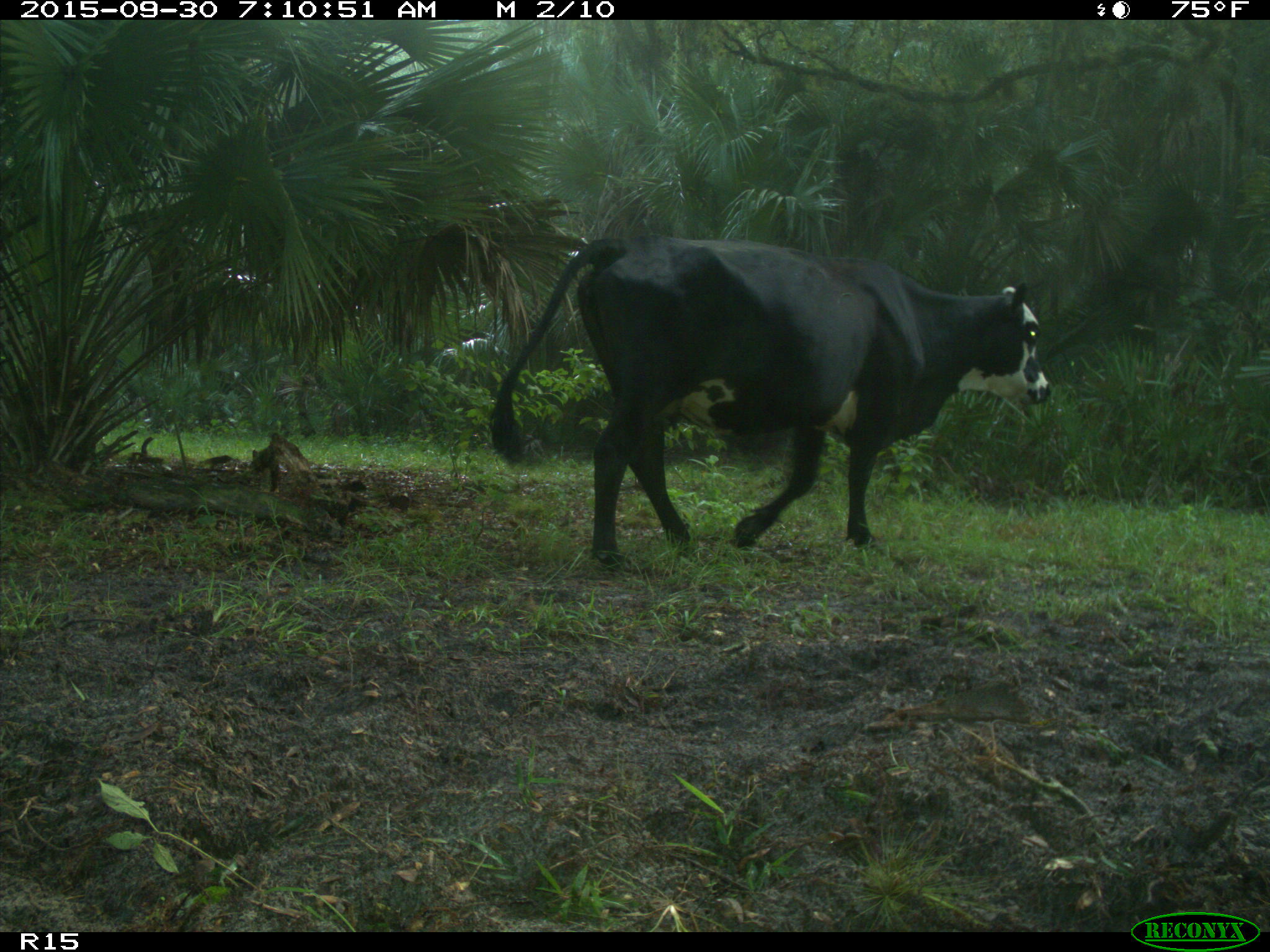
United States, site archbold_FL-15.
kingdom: Animalia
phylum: Chordata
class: Mammalia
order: Artiodactyla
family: Bovidae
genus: Bos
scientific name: Bos taurus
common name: domestic cow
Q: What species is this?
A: Bos taurus (domestic cow).